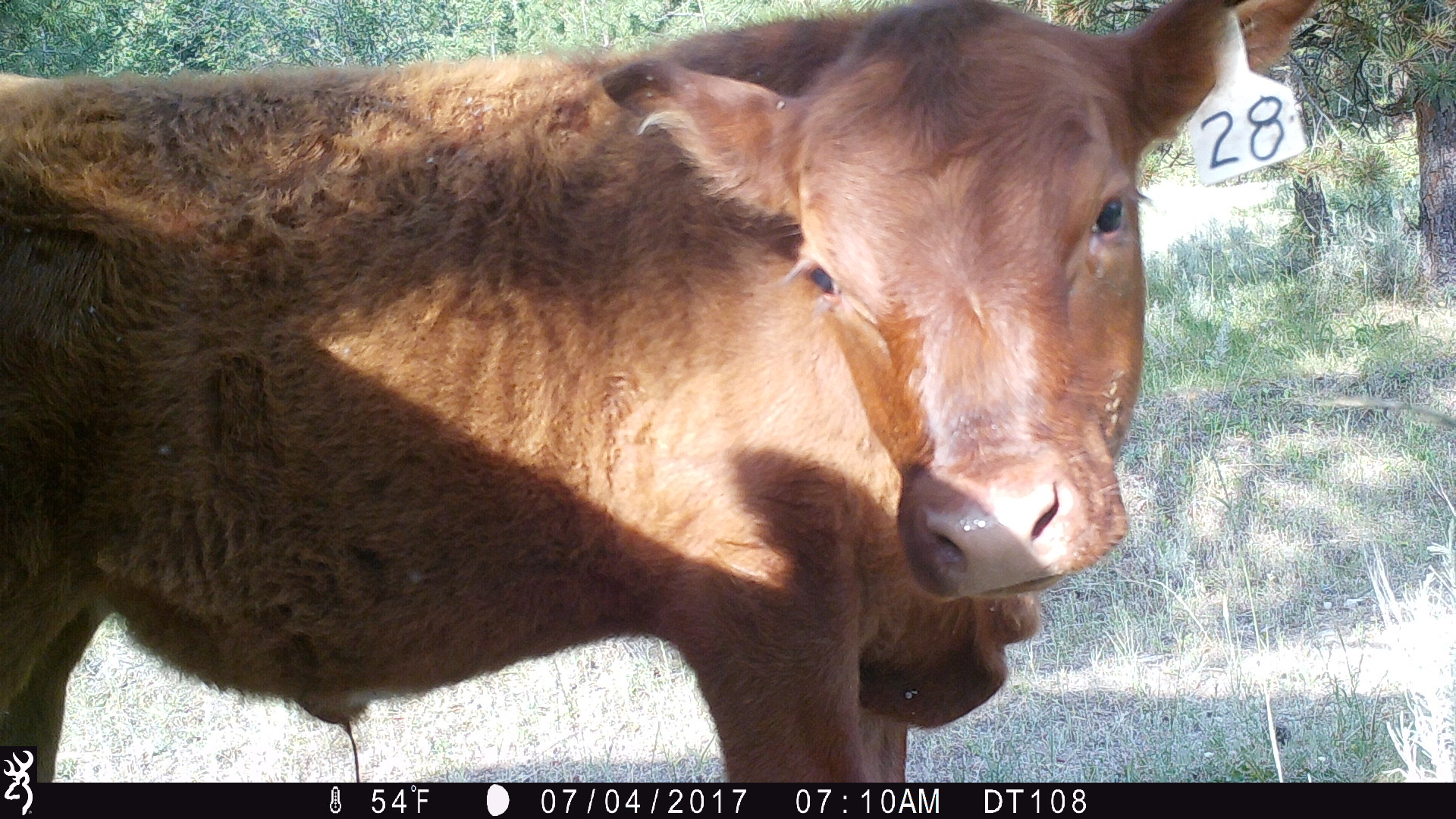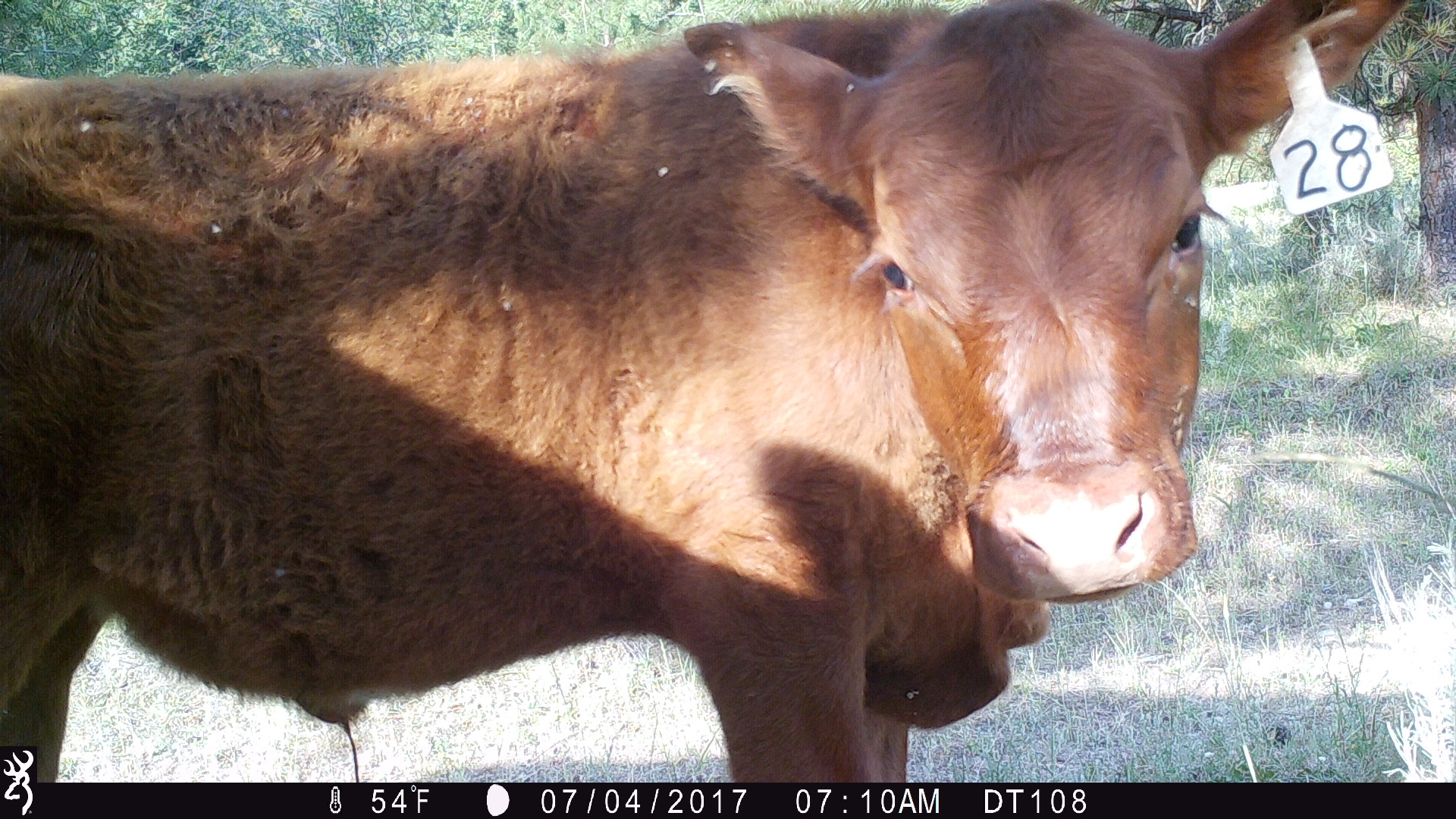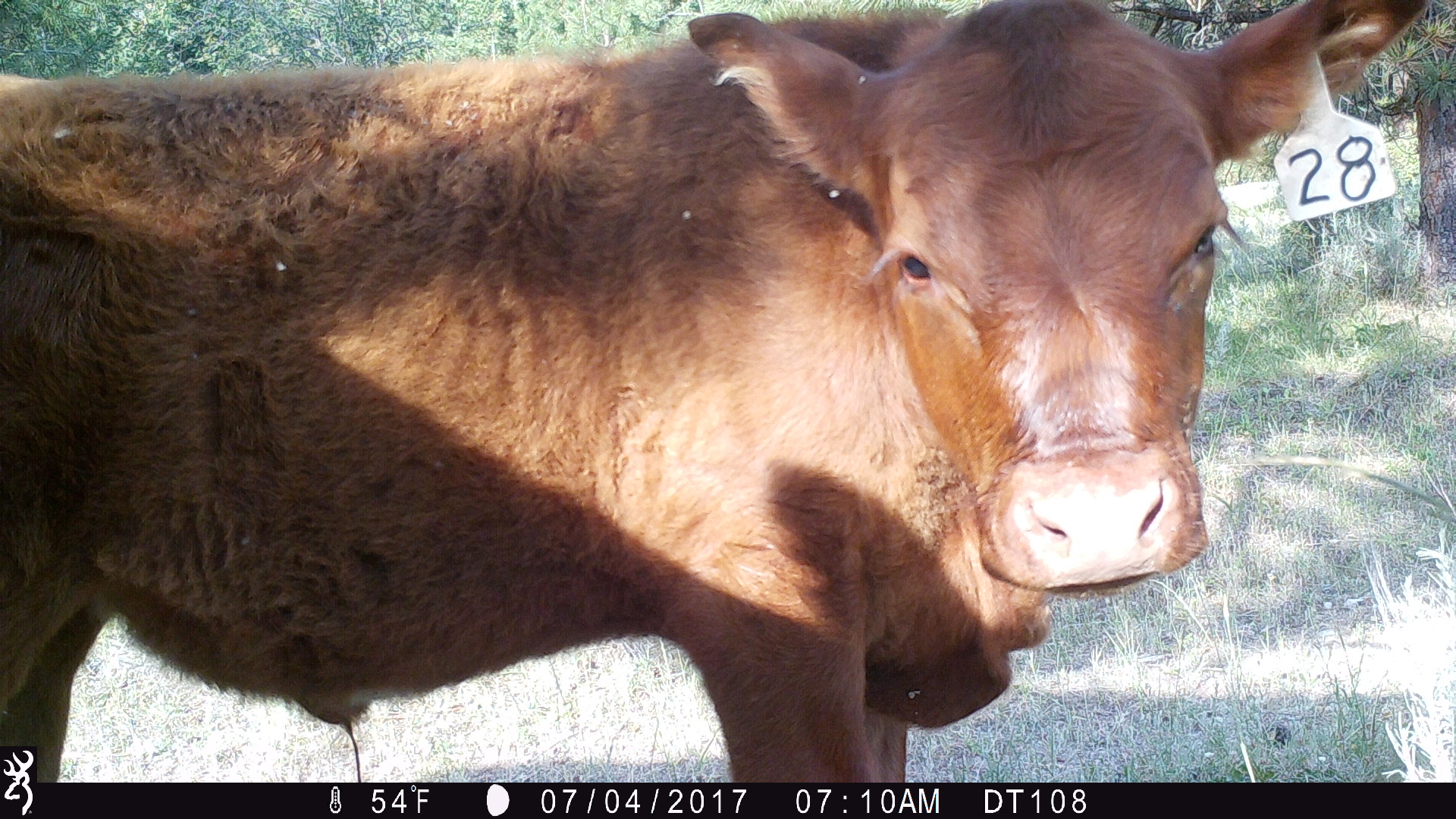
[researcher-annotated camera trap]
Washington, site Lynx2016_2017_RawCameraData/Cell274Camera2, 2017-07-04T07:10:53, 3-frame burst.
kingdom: Animalia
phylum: Chordata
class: Mammalia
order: Artiodactyla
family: Bovidae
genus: Bos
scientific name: Bos taurus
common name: domestic cattle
Domestic cattle (Bos taurus). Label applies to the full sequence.